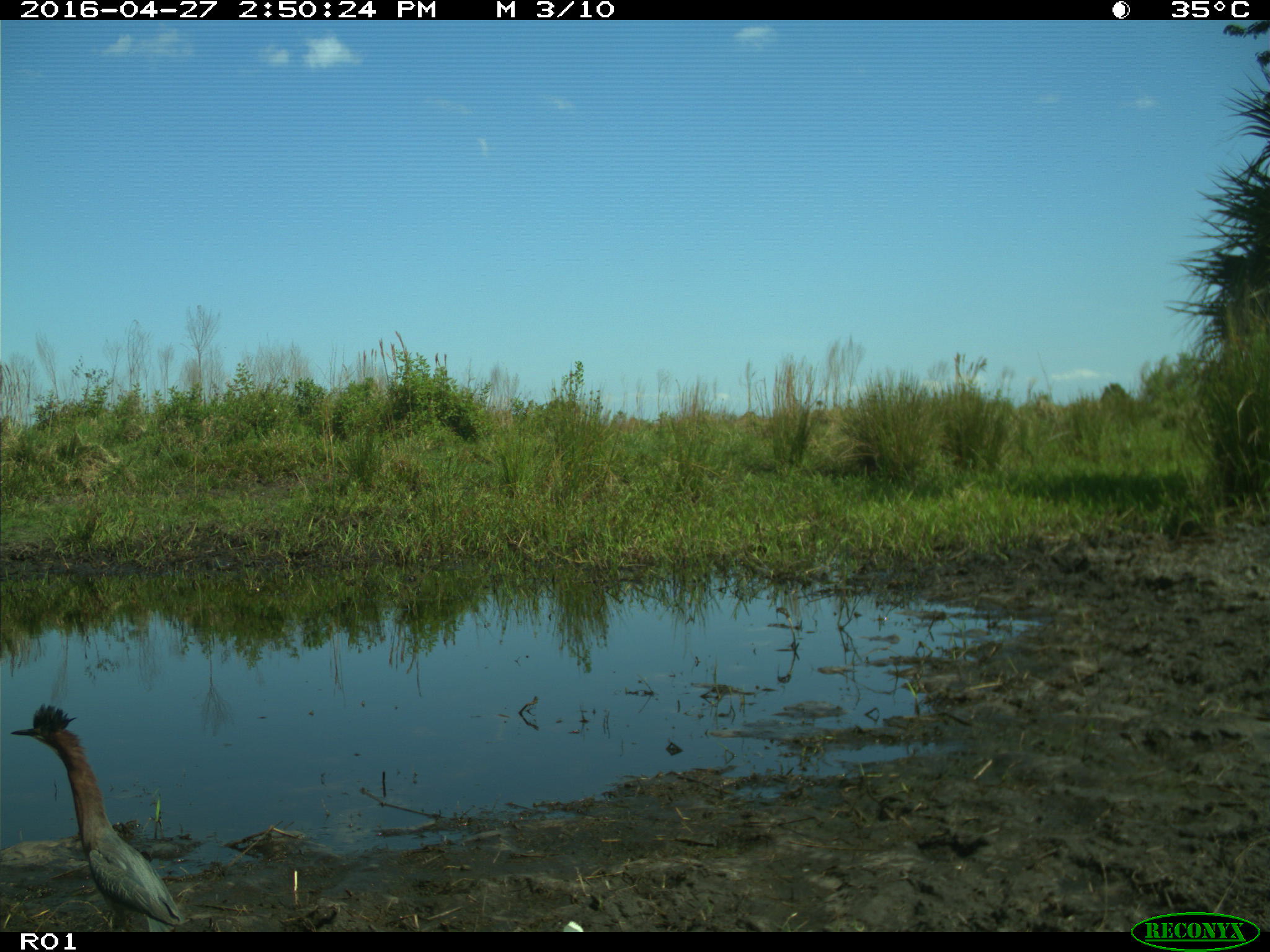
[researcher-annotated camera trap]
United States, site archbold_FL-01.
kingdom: Animalia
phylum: Chordata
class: Aves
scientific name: Aves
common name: birds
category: unidentified bird